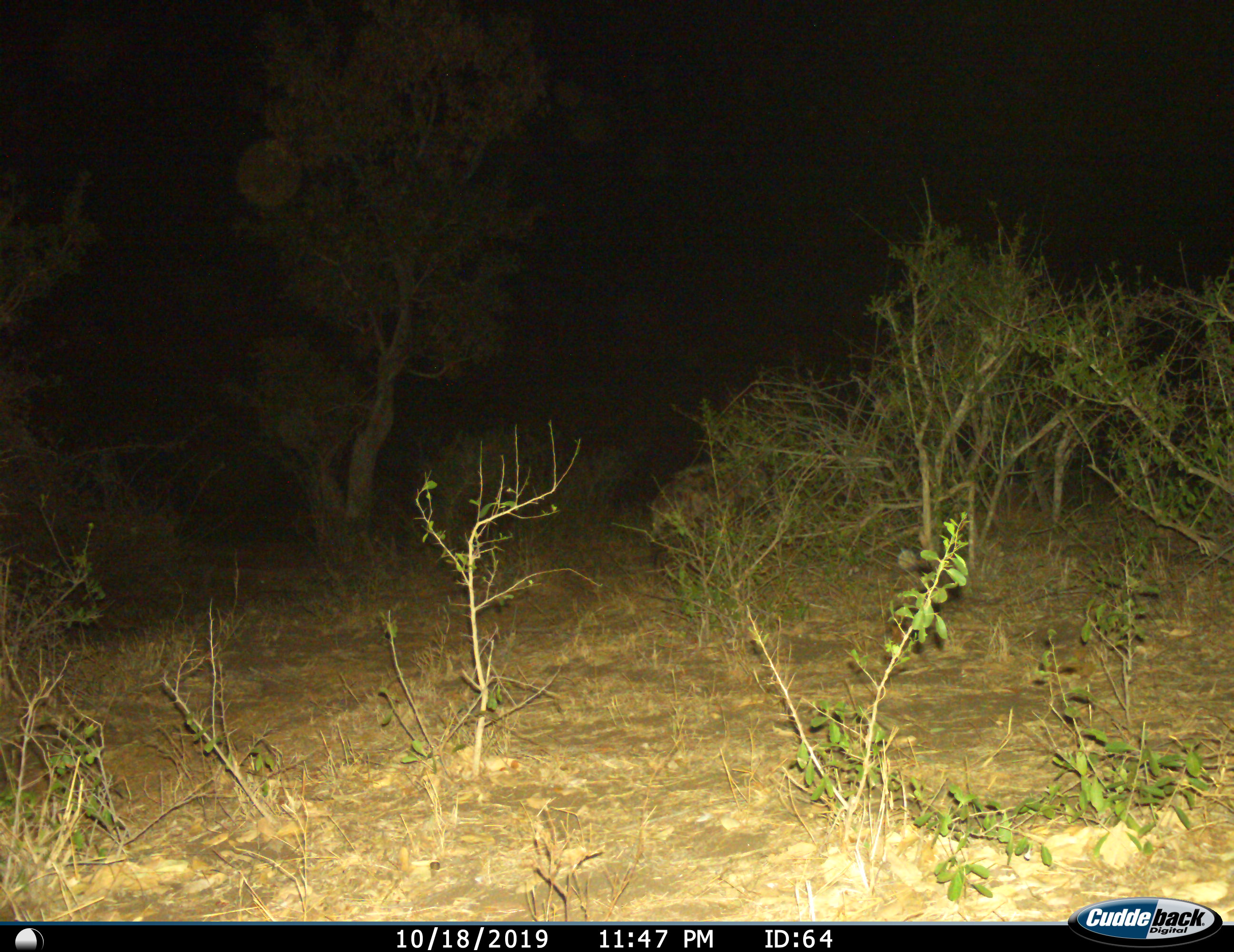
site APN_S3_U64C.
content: unidentified animal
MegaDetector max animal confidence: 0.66